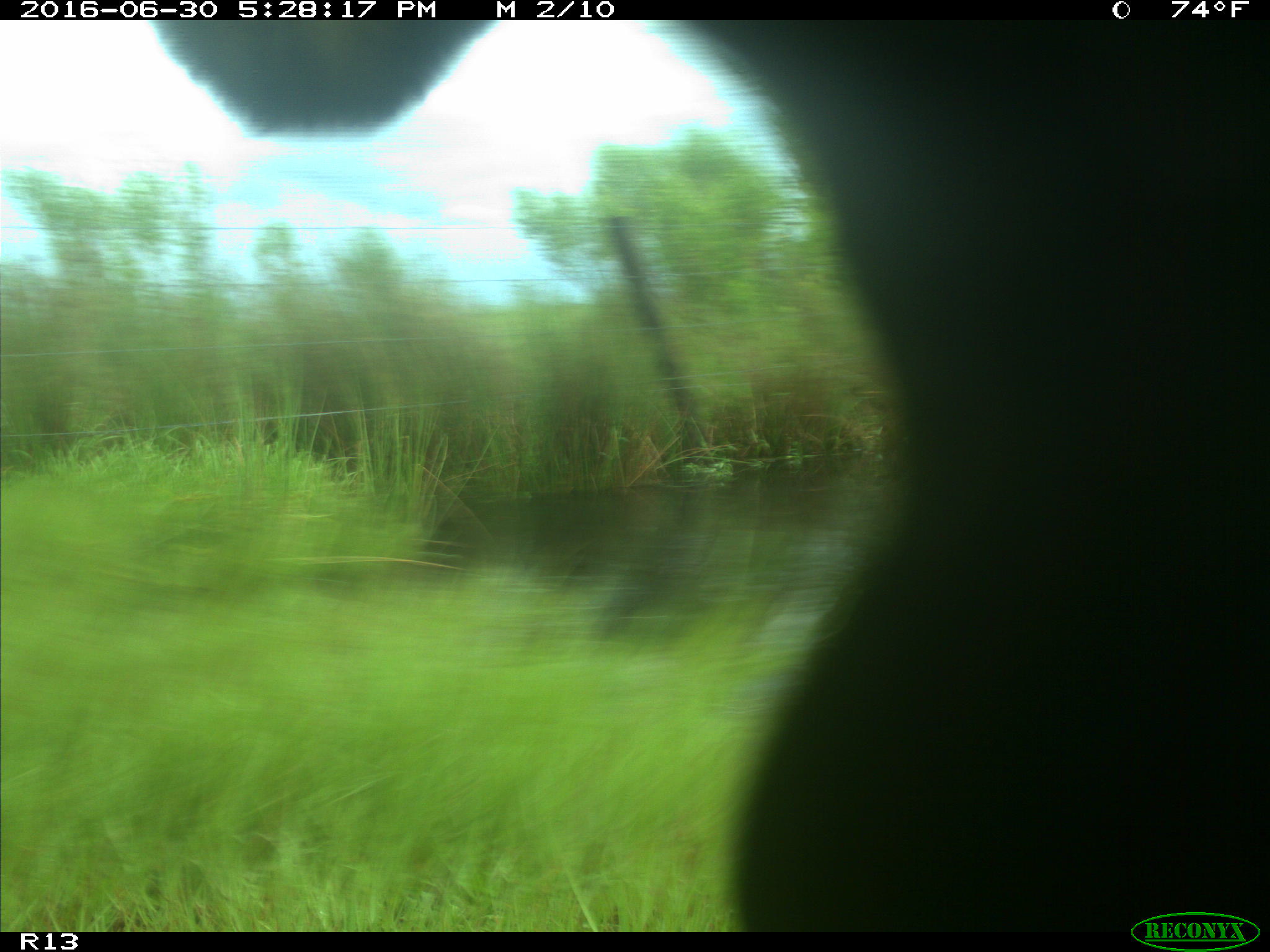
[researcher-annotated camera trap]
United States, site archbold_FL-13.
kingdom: Animalia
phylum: Chordata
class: Mammalia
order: Artiodactyla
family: Bovidae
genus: Bos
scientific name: Bos taurus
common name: domestic cow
Bos taurus (domestic cow).